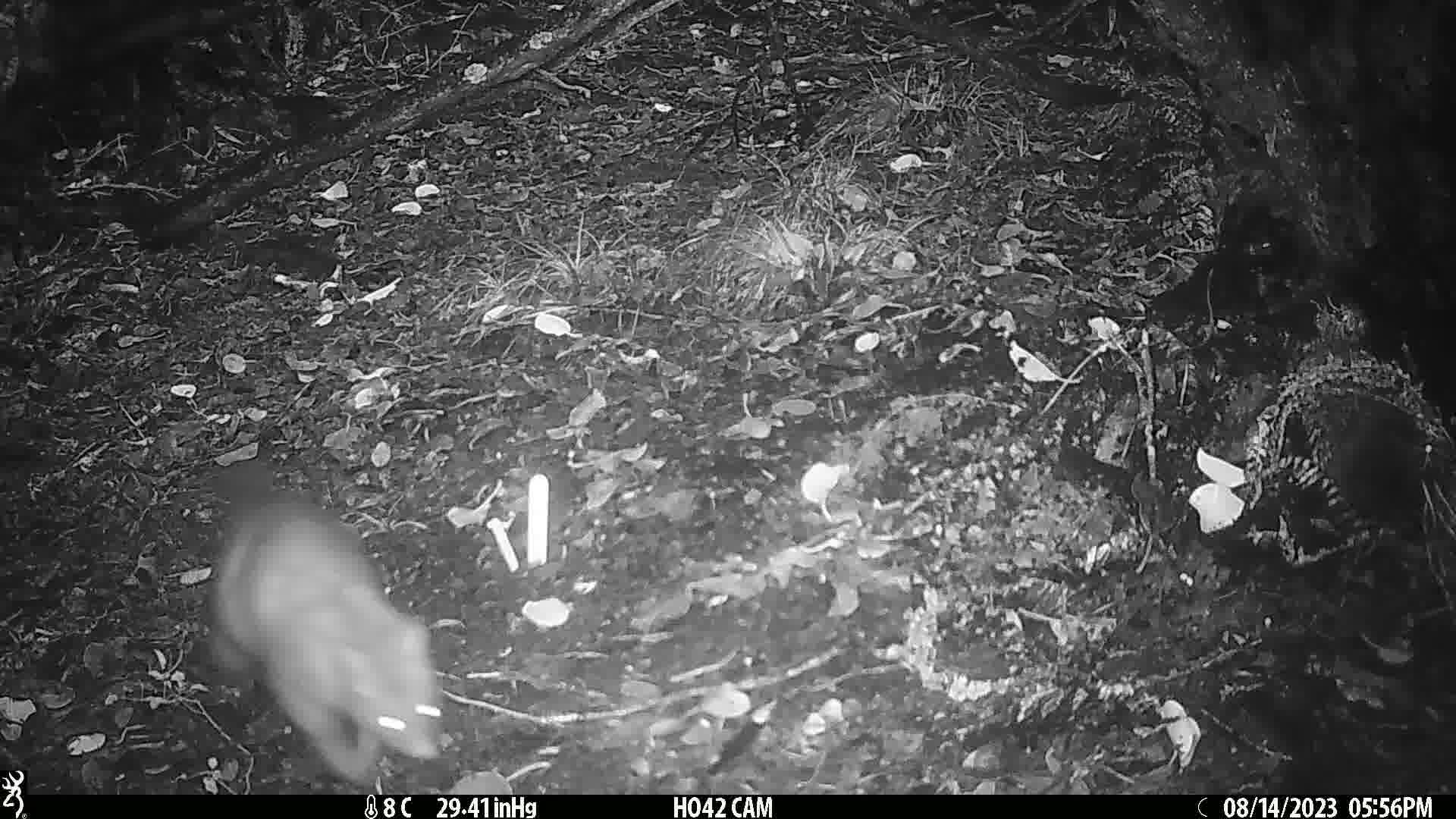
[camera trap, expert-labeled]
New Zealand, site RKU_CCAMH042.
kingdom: Animalia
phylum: Chordata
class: Mammalia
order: Diprotodontia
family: Phalangeridae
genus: Trichosurus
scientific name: Trichosurus vulpecula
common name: common brushtail possum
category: possum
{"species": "possum (common brushtail possum) (Trichosurus vulpecula)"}